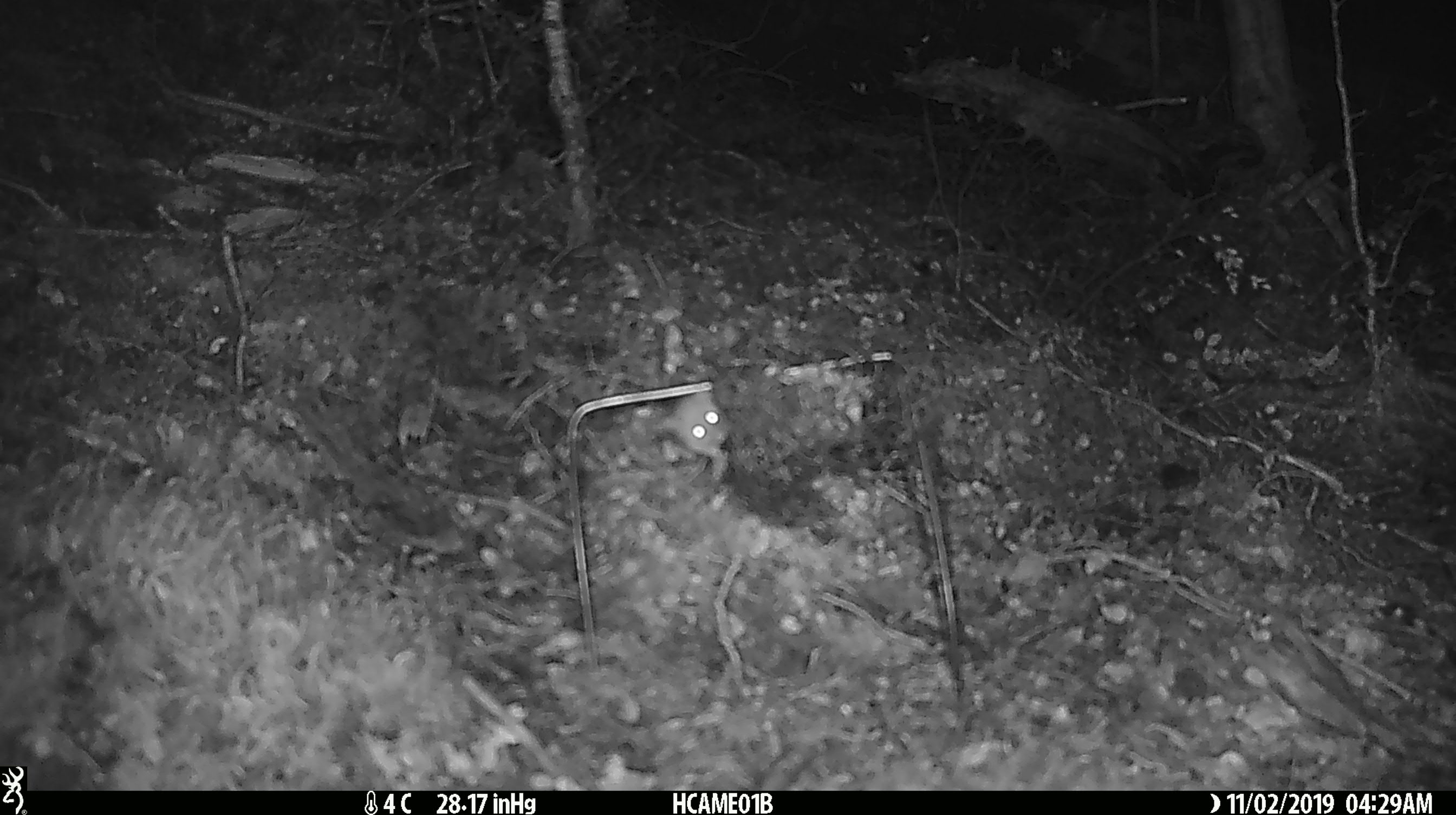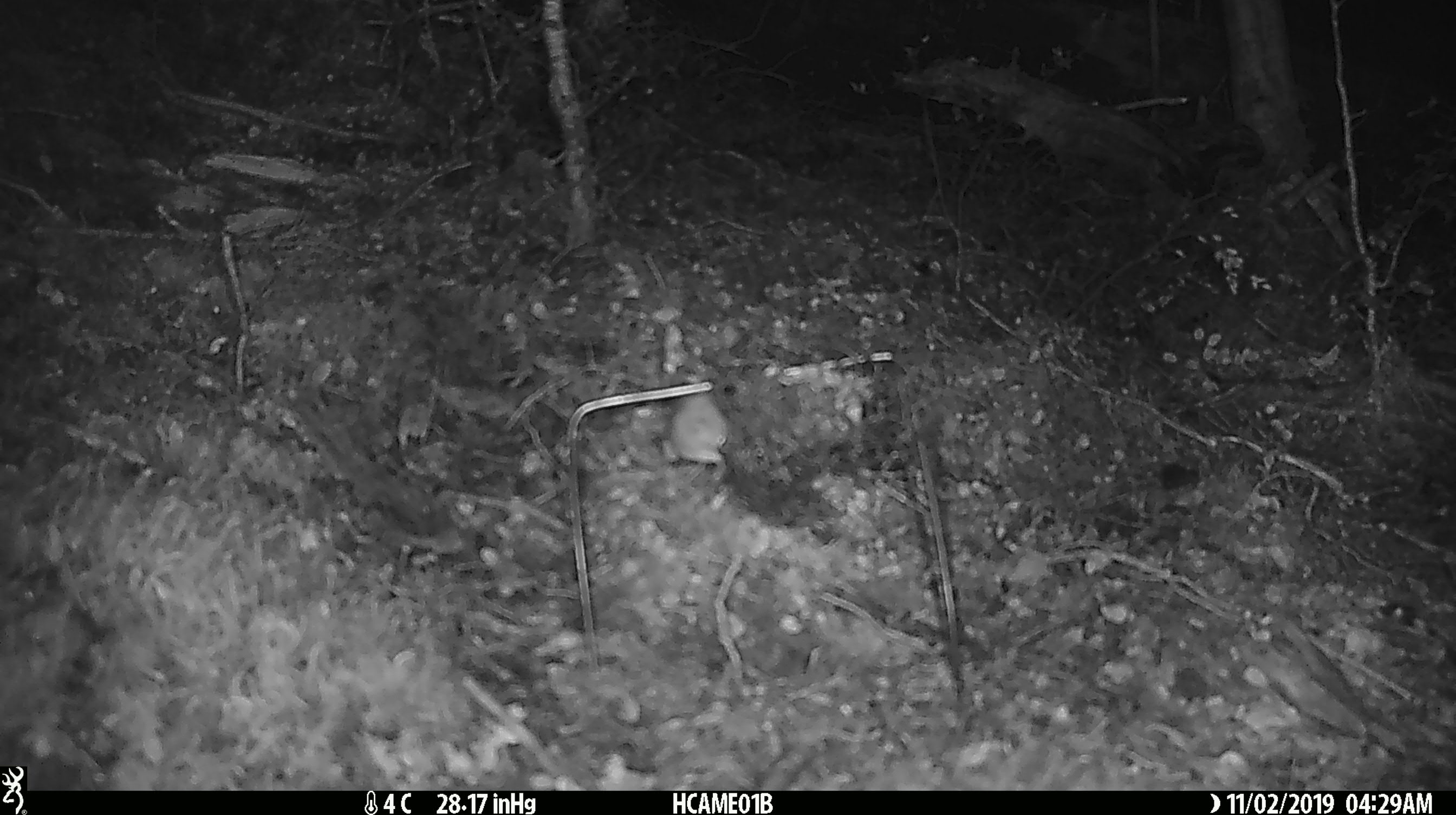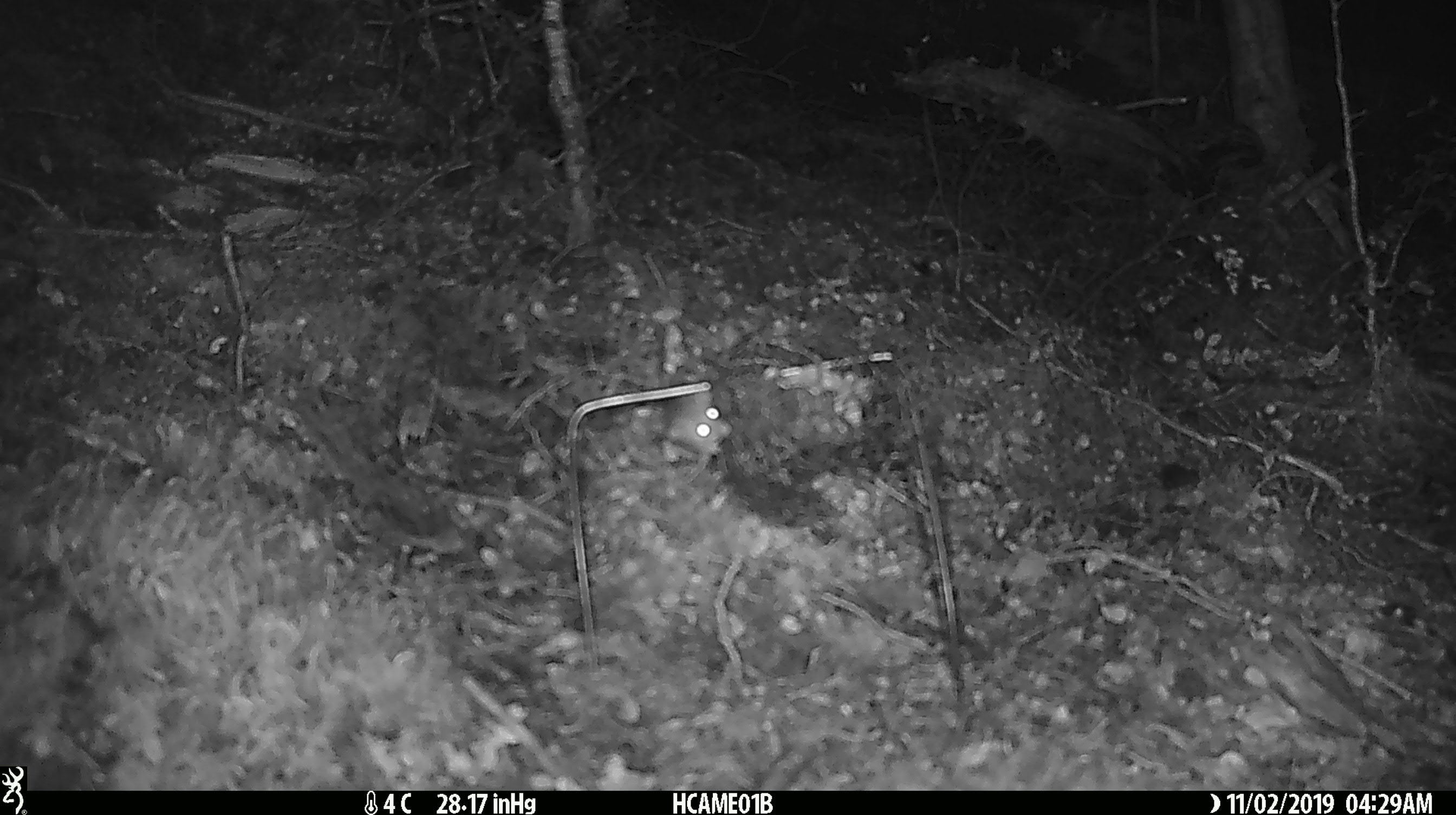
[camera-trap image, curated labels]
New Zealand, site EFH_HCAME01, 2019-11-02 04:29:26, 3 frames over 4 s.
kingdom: Animalia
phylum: Chordata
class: Mammalia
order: Rodentia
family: Muridae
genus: Mus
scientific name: Mus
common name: mouse